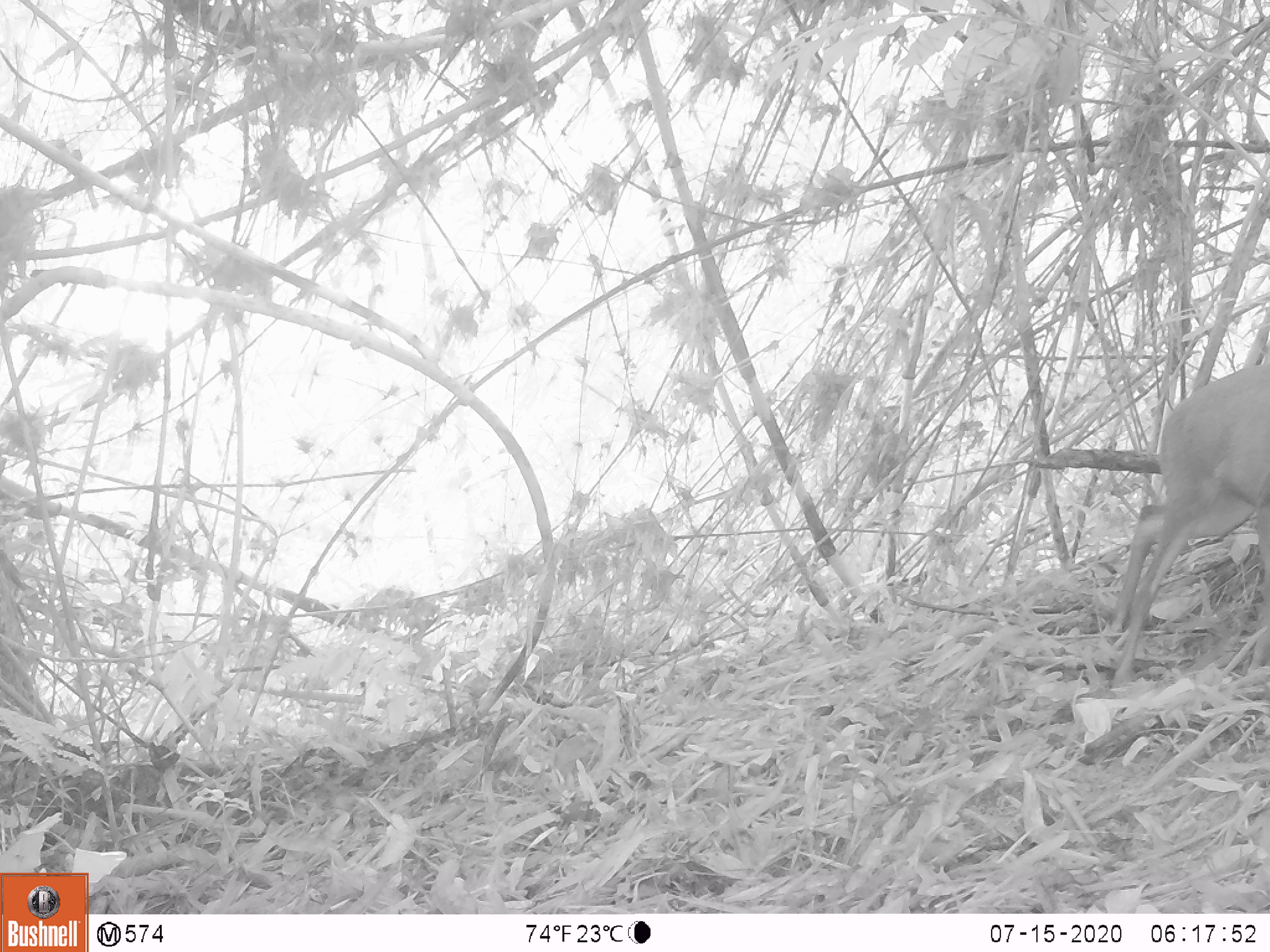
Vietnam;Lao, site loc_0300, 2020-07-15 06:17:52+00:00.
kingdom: Animalia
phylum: Chordata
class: Mammalia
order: Artiodactyla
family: Cervidae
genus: Muntiacus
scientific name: Muntiacus rooseveltorum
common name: roosevelt's muntjac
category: roosevelts muntjac group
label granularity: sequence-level